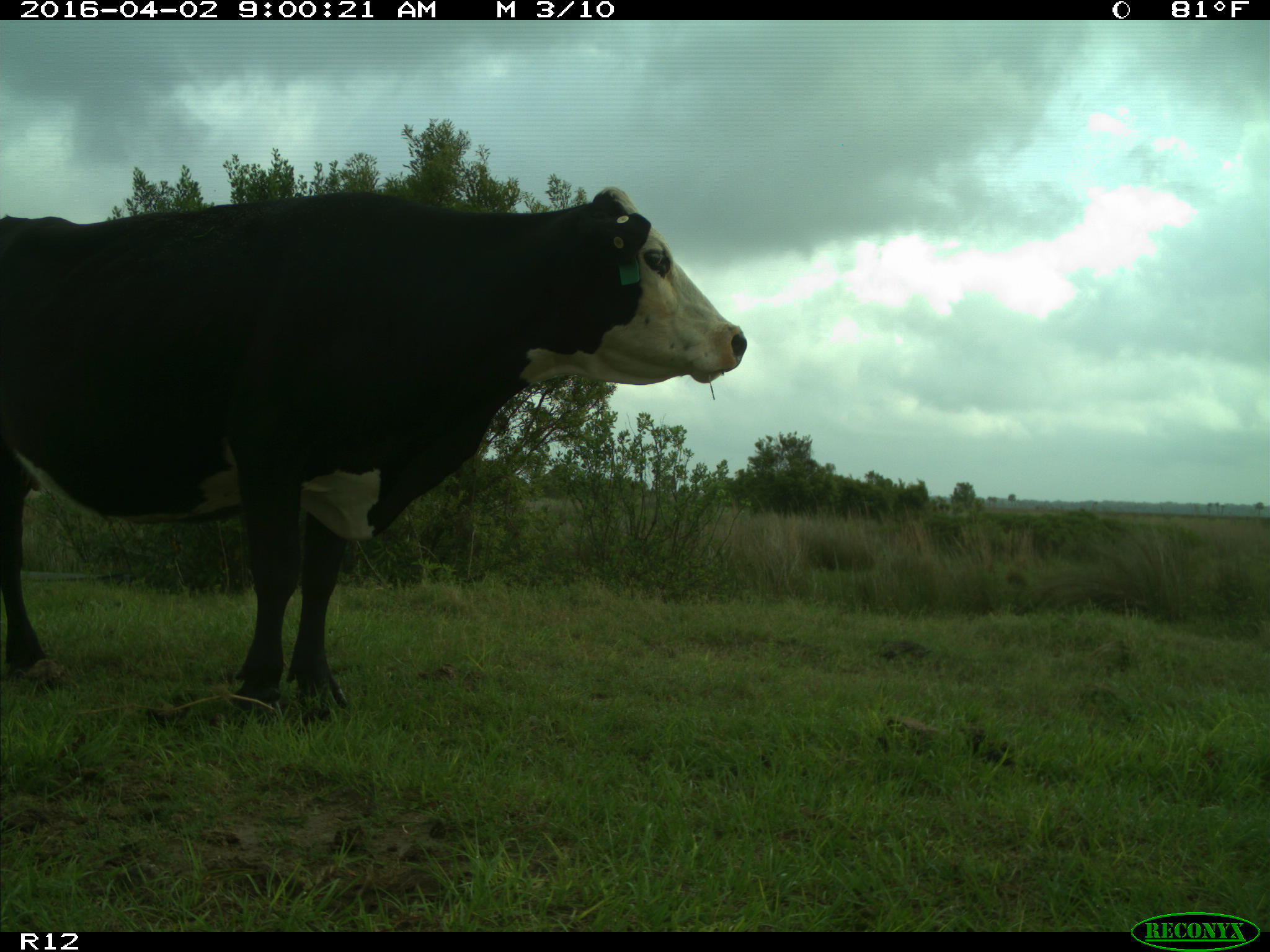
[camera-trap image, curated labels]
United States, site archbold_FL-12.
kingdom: Animalia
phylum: Chordata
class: Mammalia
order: Artiodactyla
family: Bovidae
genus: Bos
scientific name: Bos taurus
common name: domestic cow